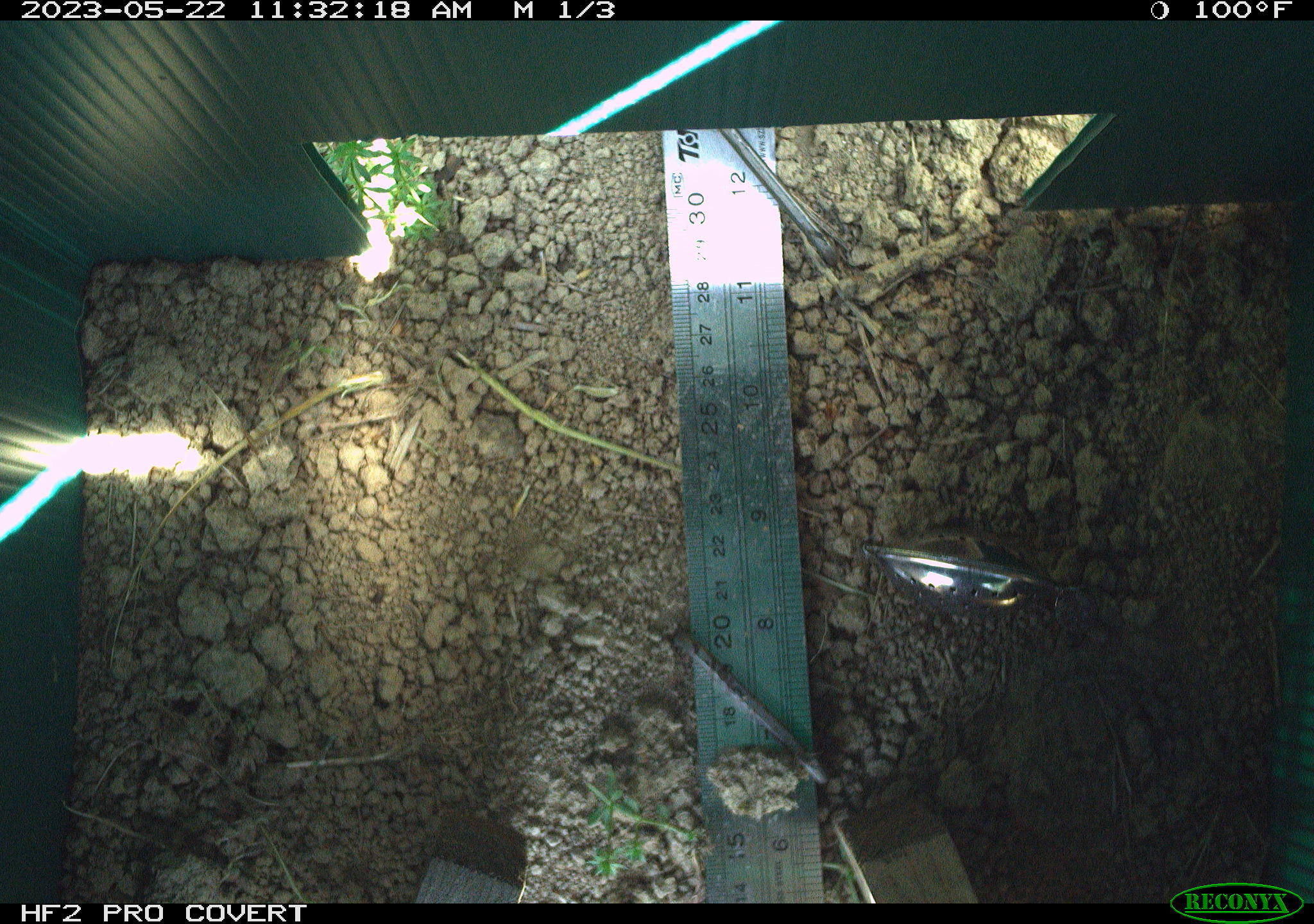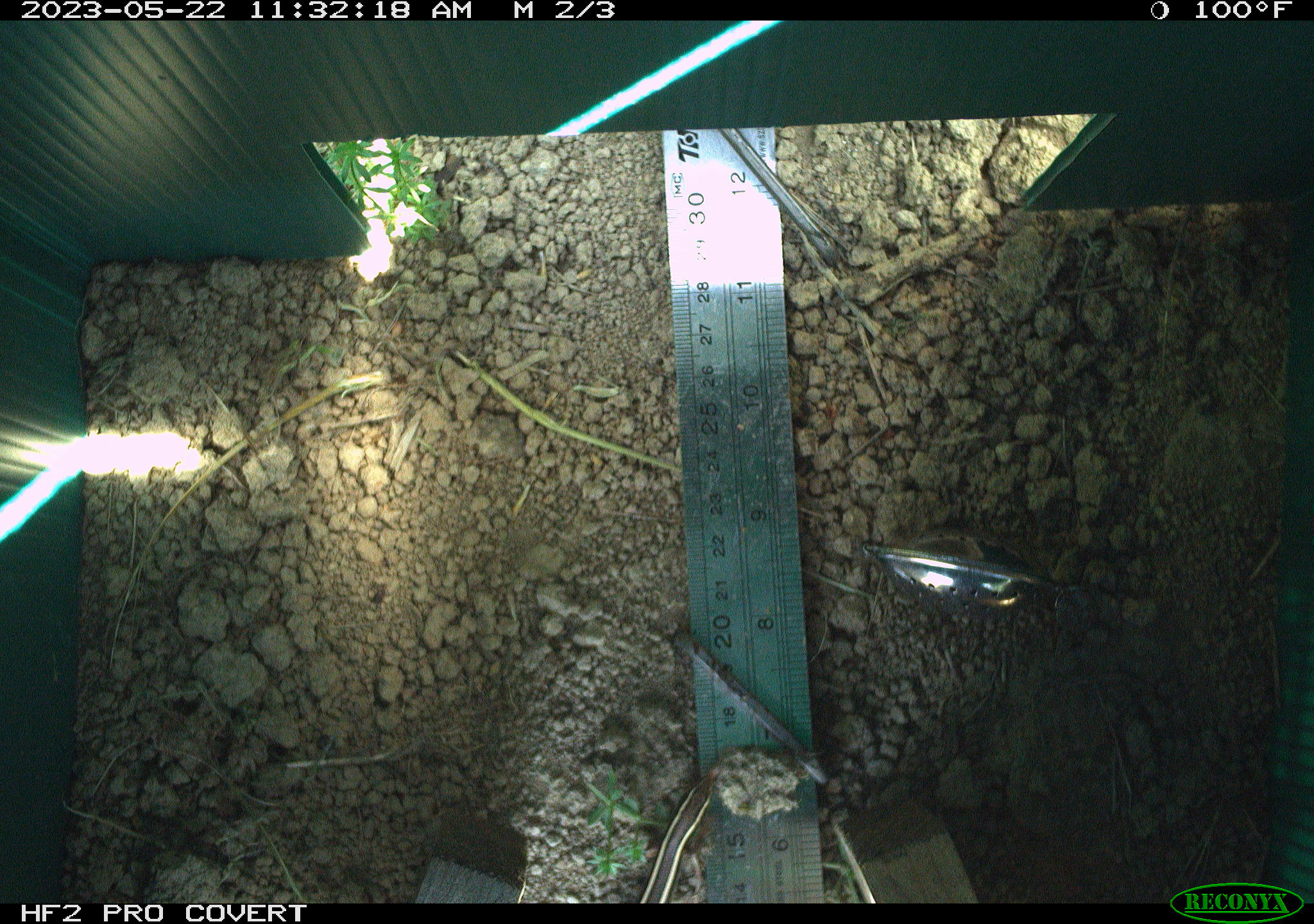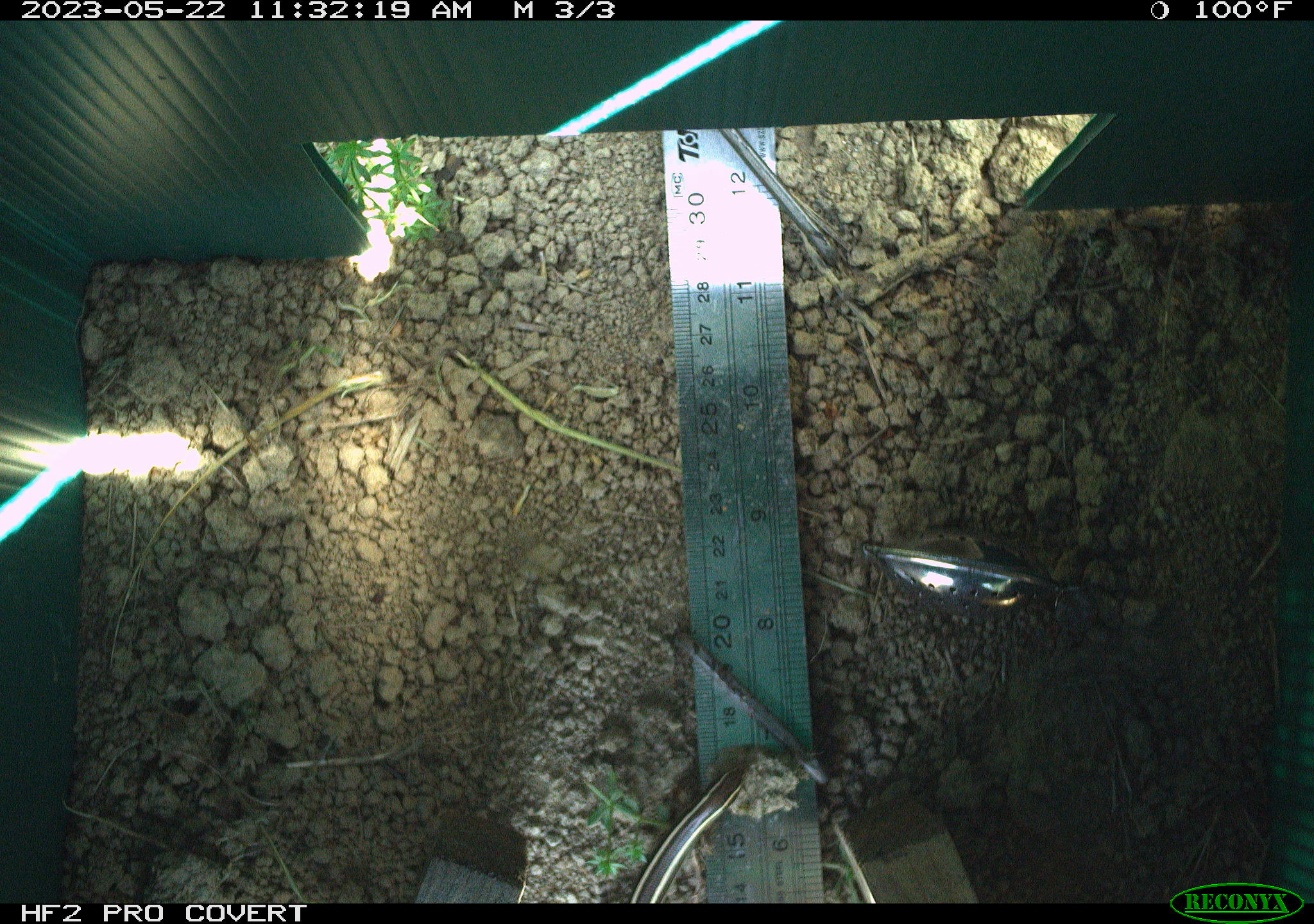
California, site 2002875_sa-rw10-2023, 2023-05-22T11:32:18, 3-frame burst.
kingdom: Animalia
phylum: Chordata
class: Reptilia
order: Squamata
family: Scincidae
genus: Plestiodon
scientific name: Plestiodon skiltonianus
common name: western skink